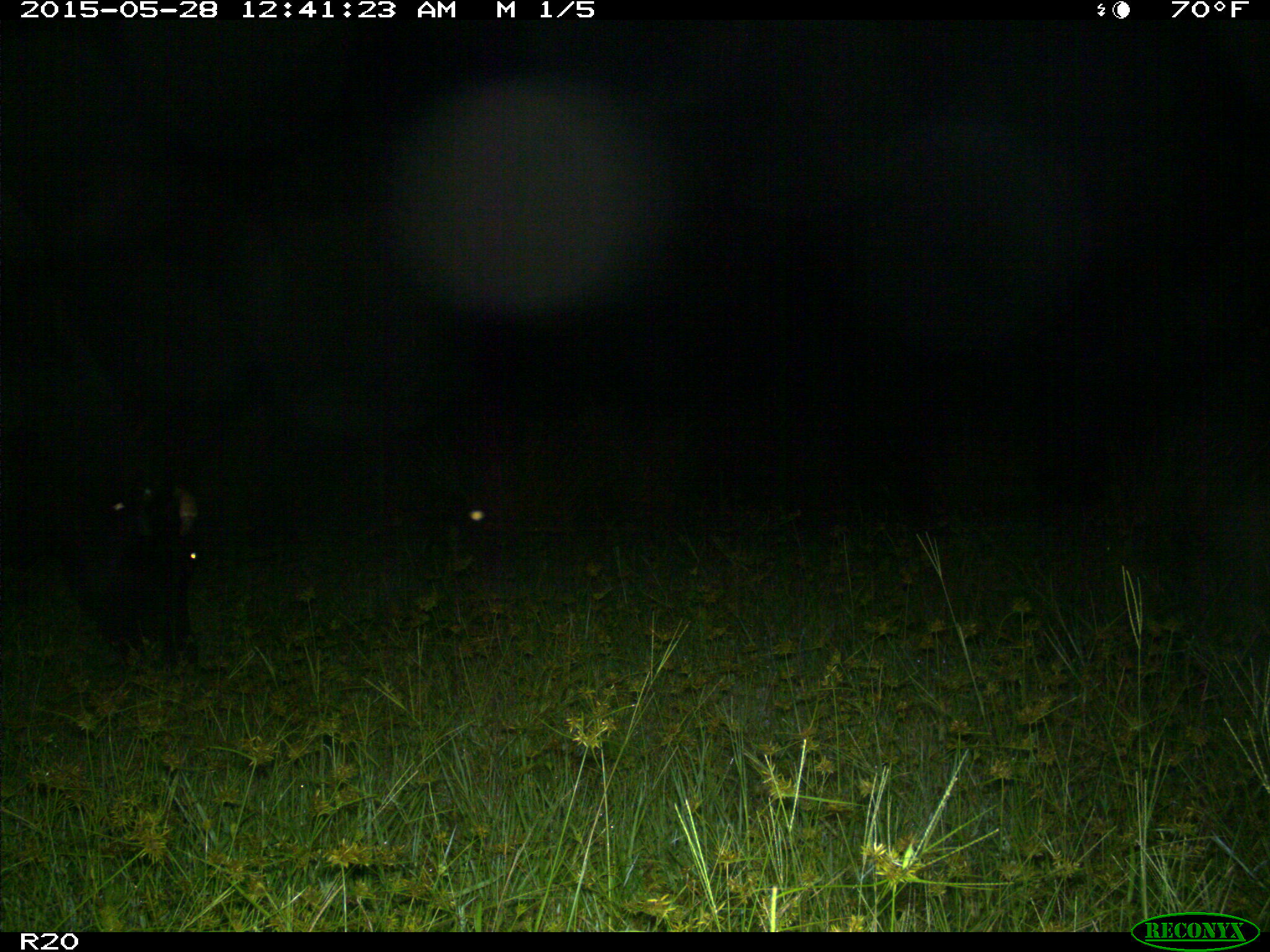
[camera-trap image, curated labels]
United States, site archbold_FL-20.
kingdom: Animalia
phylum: Chordata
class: Mammalia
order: Artiodactyla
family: Bovidae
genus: Bos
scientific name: Bos taurus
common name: domestic cow